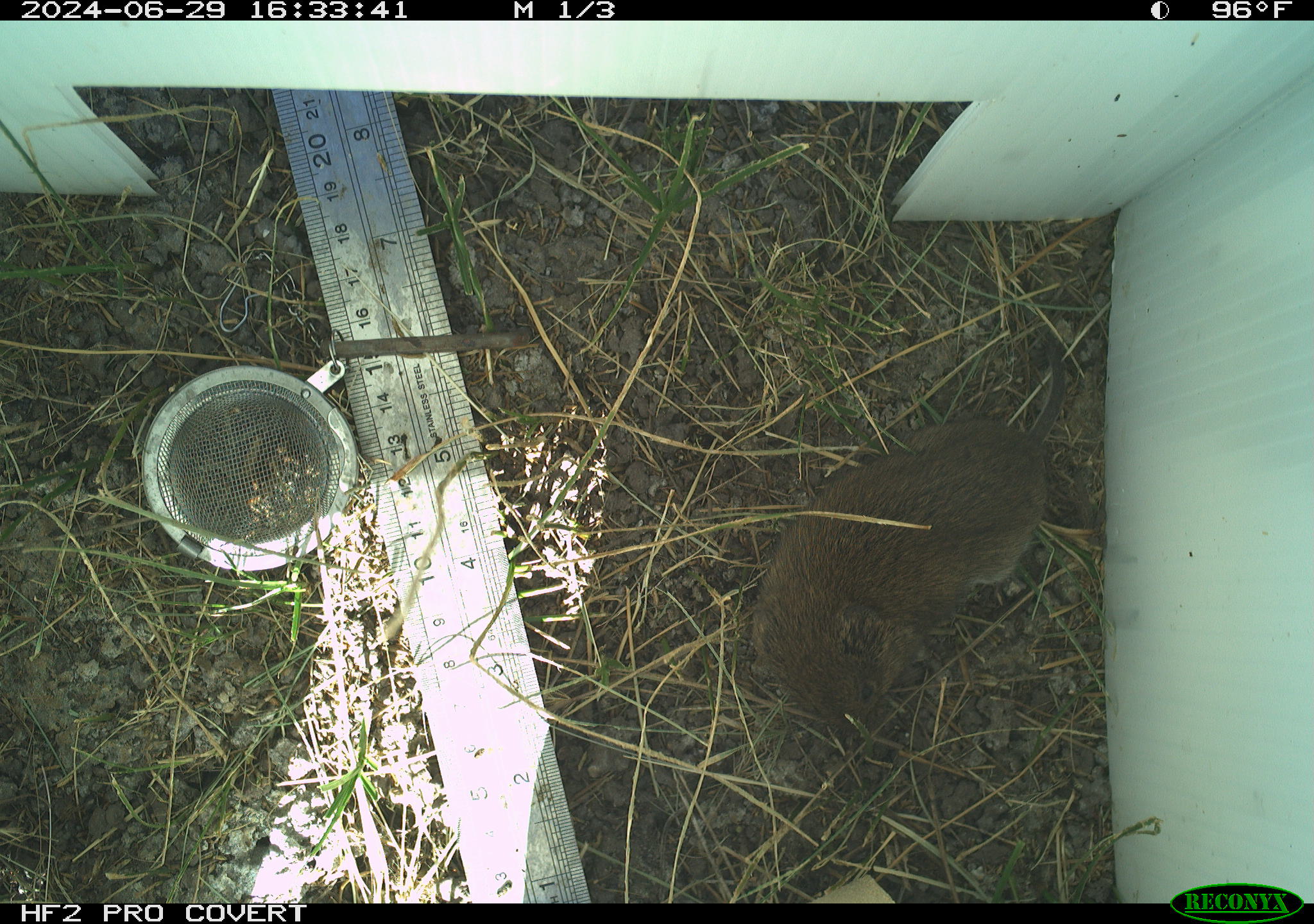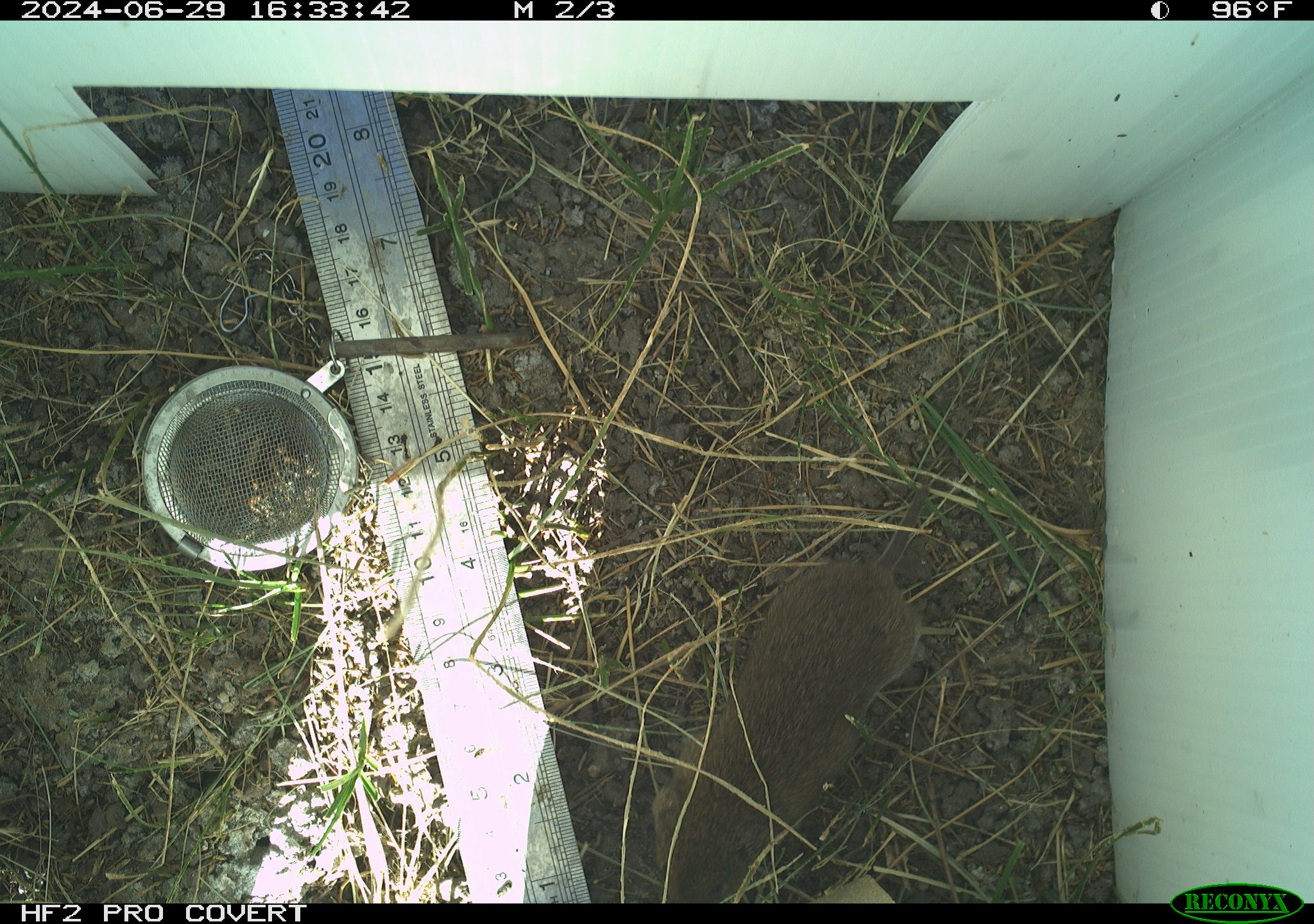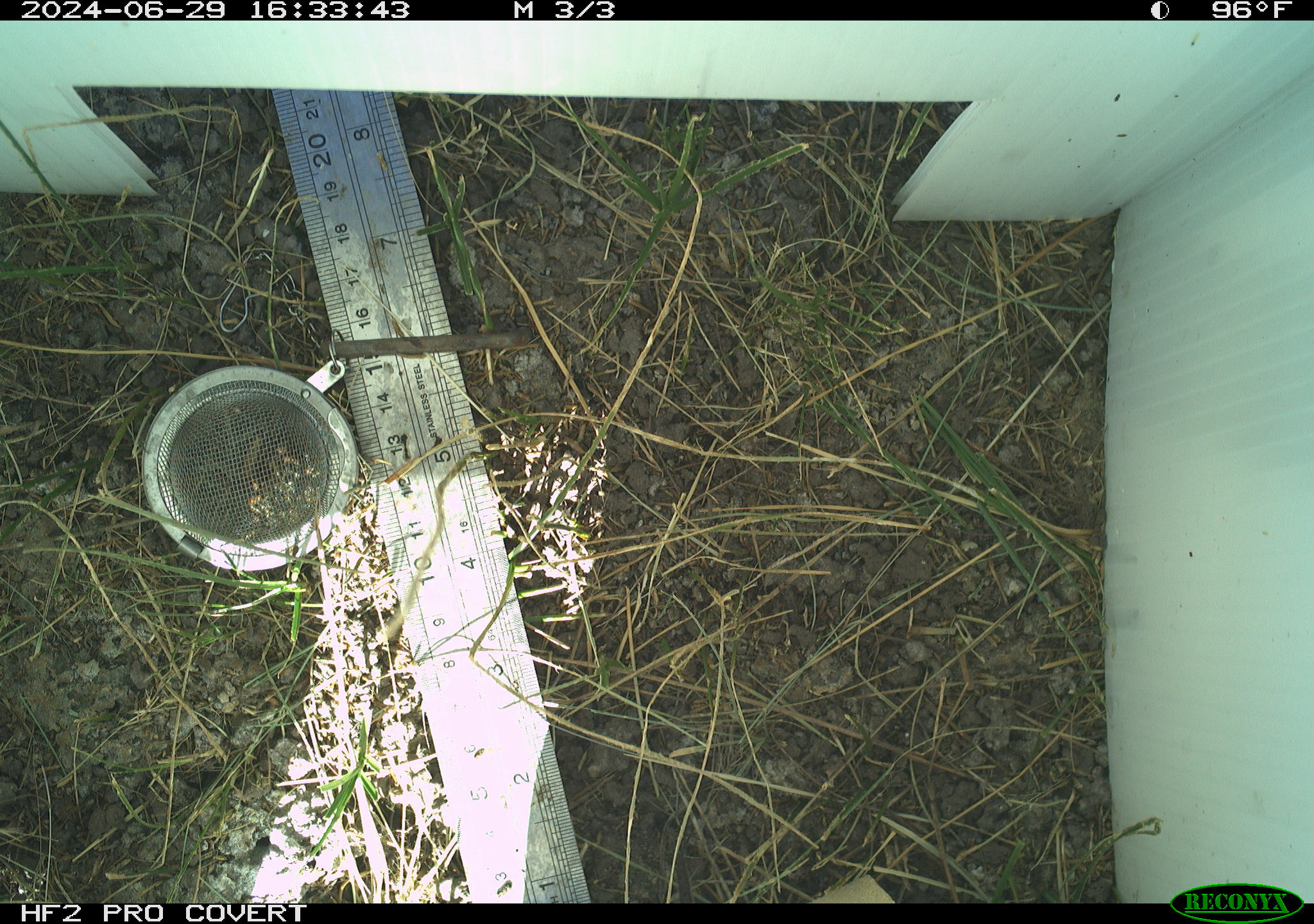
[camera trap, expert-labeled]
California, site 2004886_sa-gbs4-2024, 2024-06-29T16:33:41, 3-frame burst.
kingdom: Animalia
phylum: Chordata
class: Mammalia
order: Rodentia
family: Cricetidae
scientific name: Arvicolinae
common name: voles, lemmings, and muskrats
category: arvicolinae subfamily